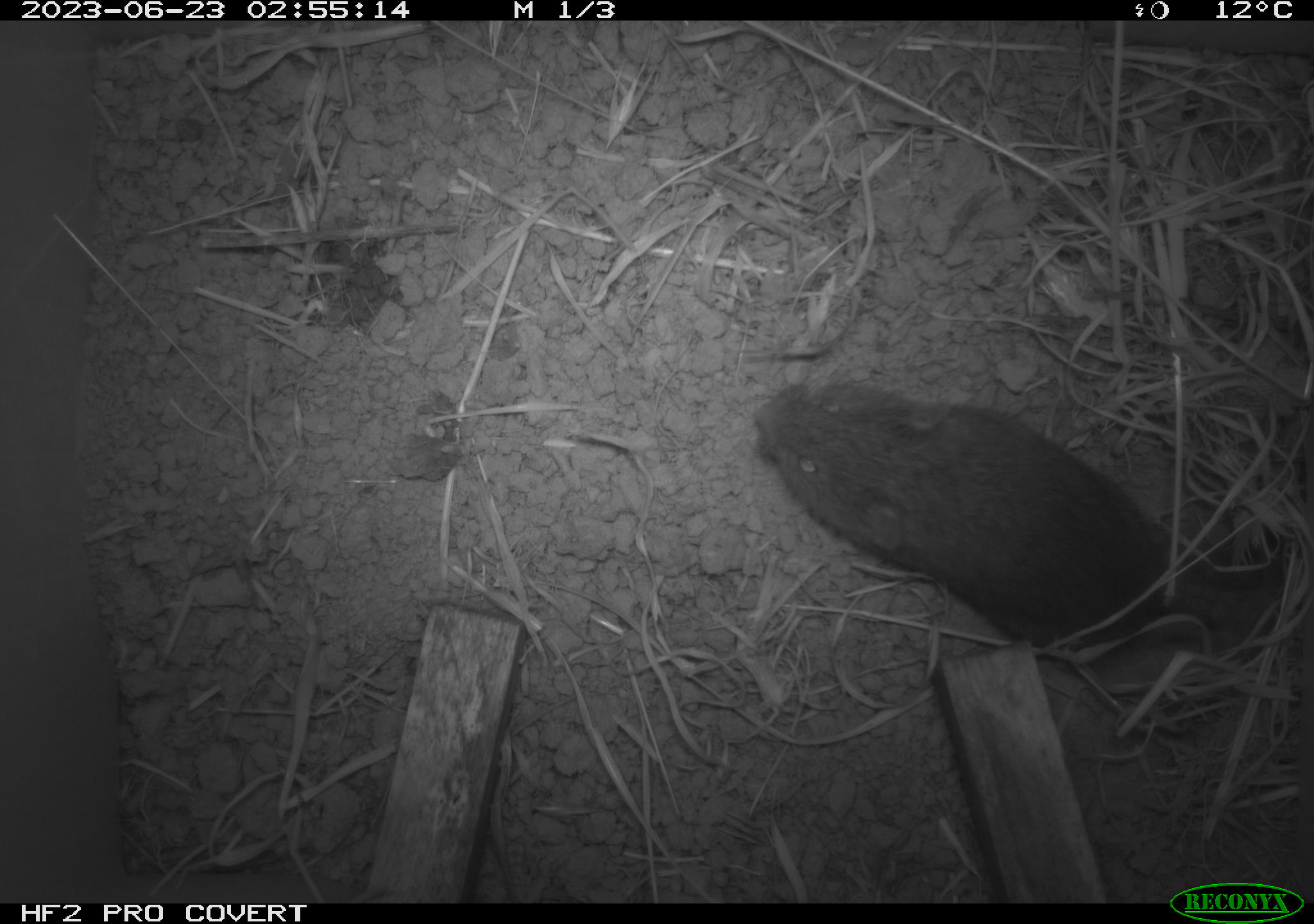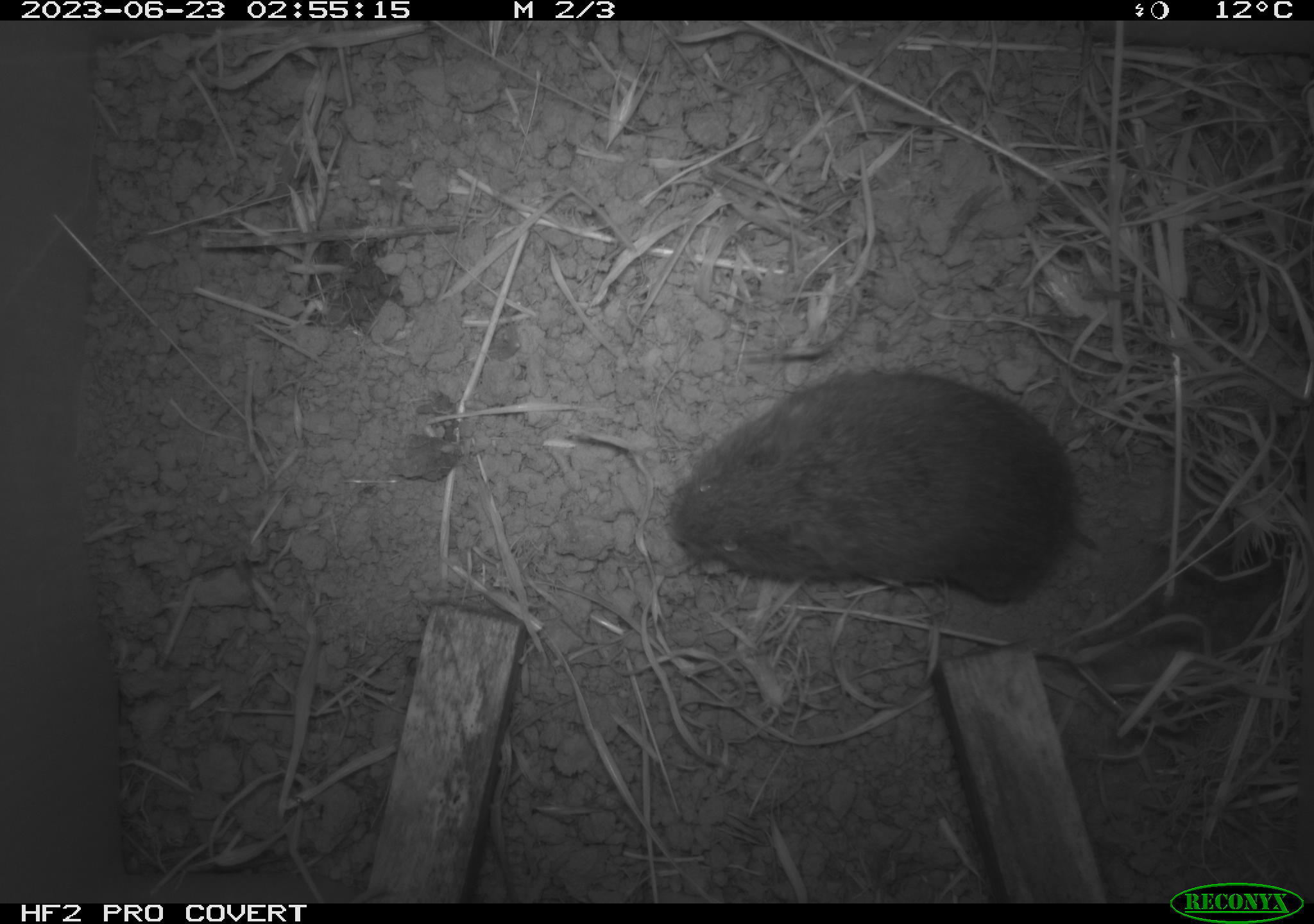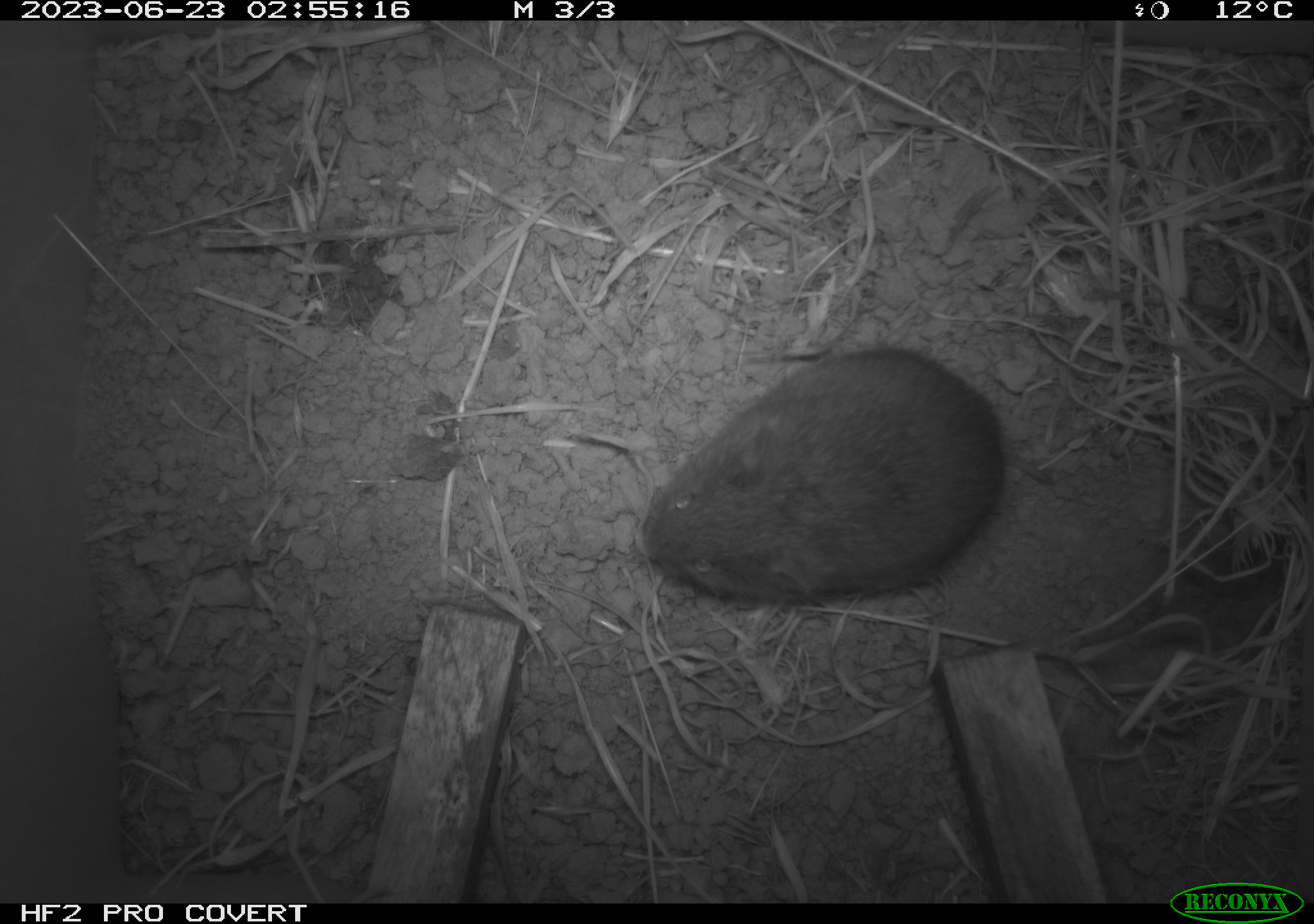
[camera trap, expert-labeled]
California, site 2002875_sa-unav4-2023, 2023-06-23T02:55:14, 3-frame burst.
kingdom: Animalia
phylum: Chordata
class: Mammalia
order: Rodentia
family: Cricetidae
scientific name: Arvicolinae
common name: voles, lemmings, and muskrats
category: arvicolinae subfamily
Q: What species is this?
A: Arvicolinae subfamily (voles, lemmings, and muskrats) (Arvicolinae).